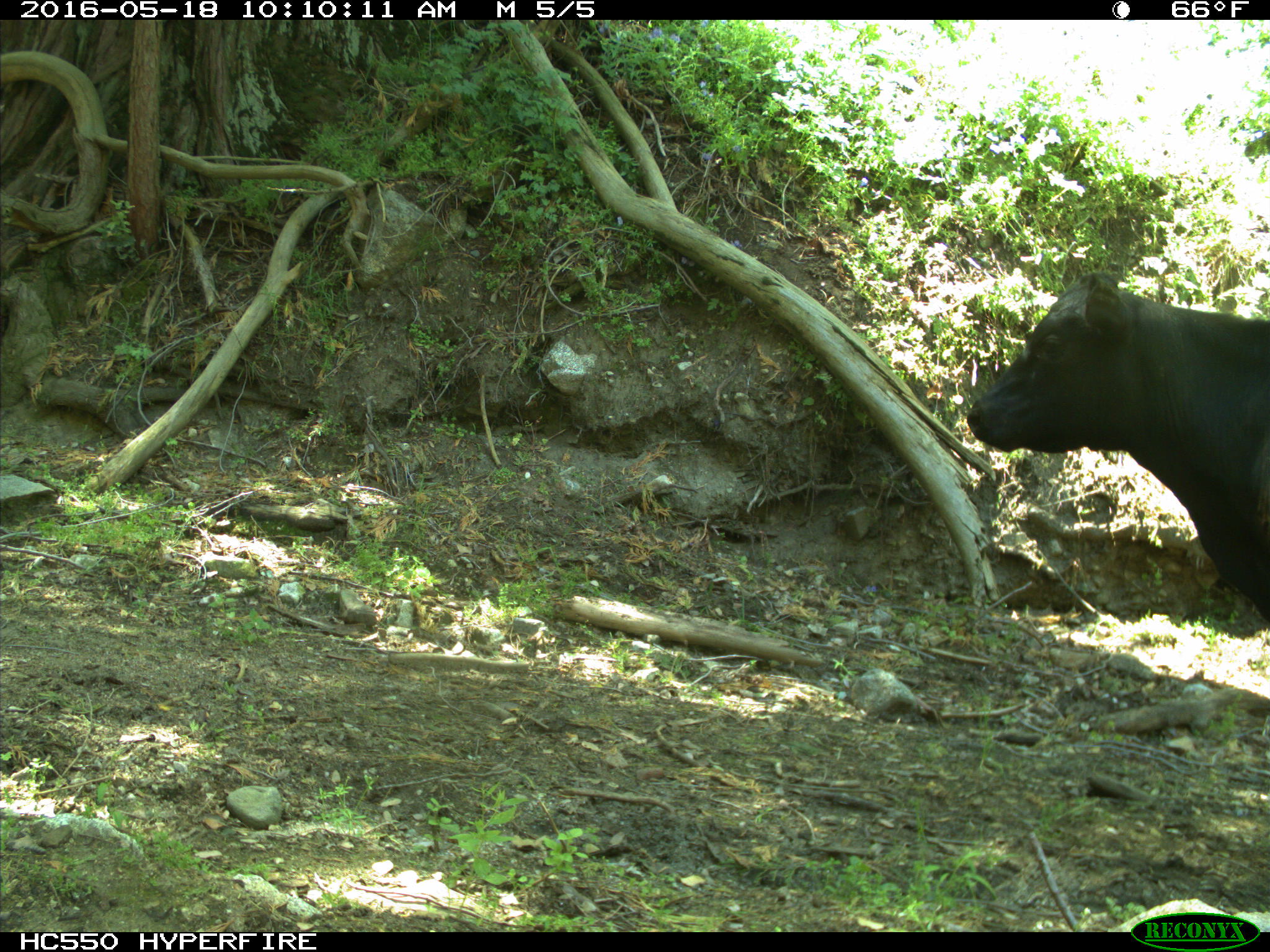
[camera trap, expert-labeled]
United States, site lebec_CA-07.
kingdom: Animalia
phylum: Chordata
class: Mammalia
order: Artiodactyla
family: Bovidae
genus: Bos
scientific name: Bos taurus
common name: domestic cow